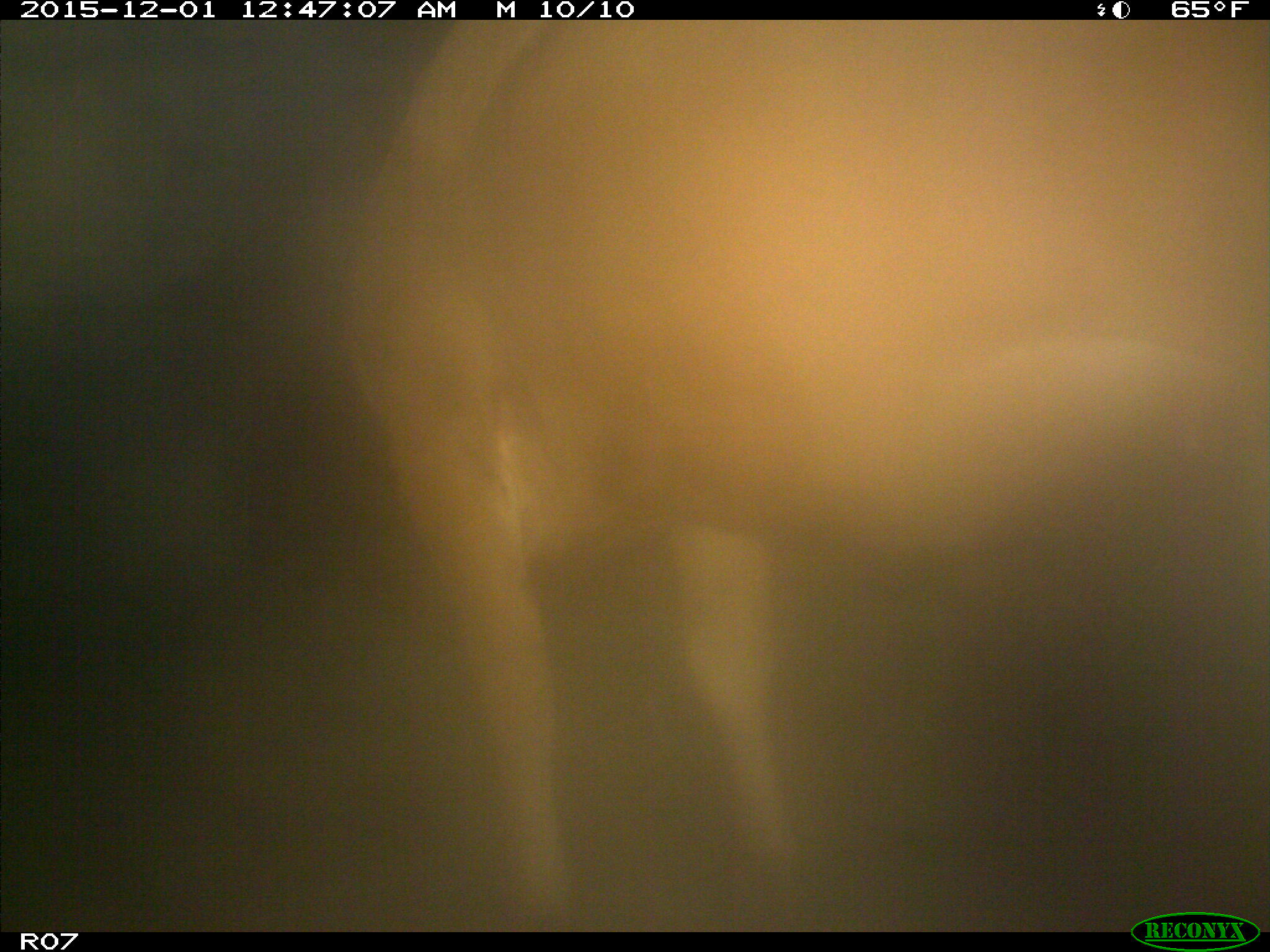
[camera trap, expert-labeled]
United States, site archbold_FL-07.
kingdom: Animalia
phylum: Chordata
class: Mammalia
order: Artiodactyla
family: Bovidae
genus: Bos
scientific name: Bos taurus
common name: domestic cow